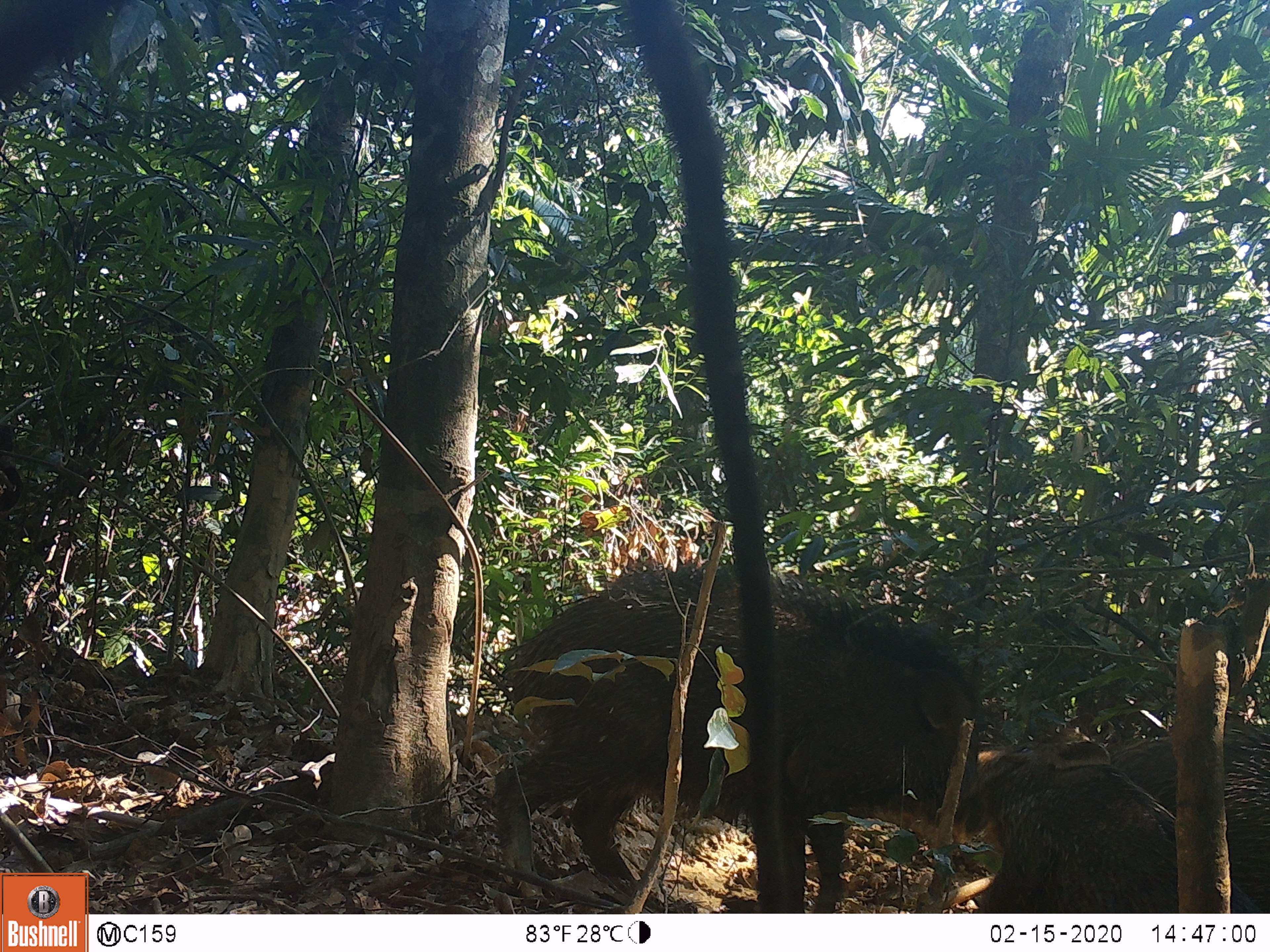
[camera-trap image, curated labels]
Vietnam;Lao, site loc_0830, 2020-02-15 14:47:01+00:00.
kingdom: Animalia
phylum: Chordata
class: Mammalia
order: Artiodactyla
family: Suidae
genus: Sus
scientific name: Sus scrofa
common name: eurasian wild pig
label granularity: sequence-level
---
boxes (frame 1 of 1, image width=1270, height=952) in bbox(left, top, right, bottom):
eurasian wild pig: bbox(492, 556, 993, 910); bbox(951, 719, 1270, 910)